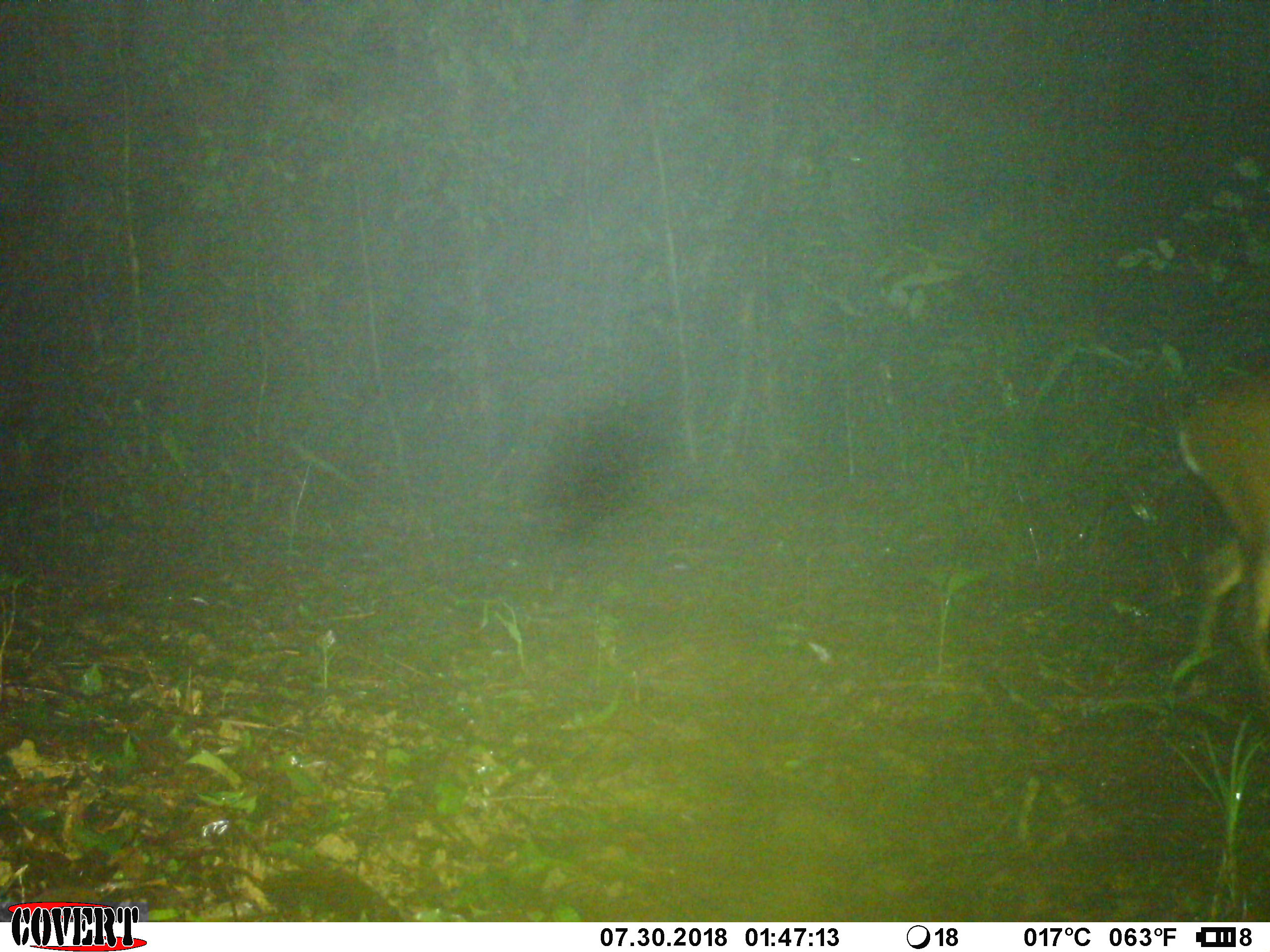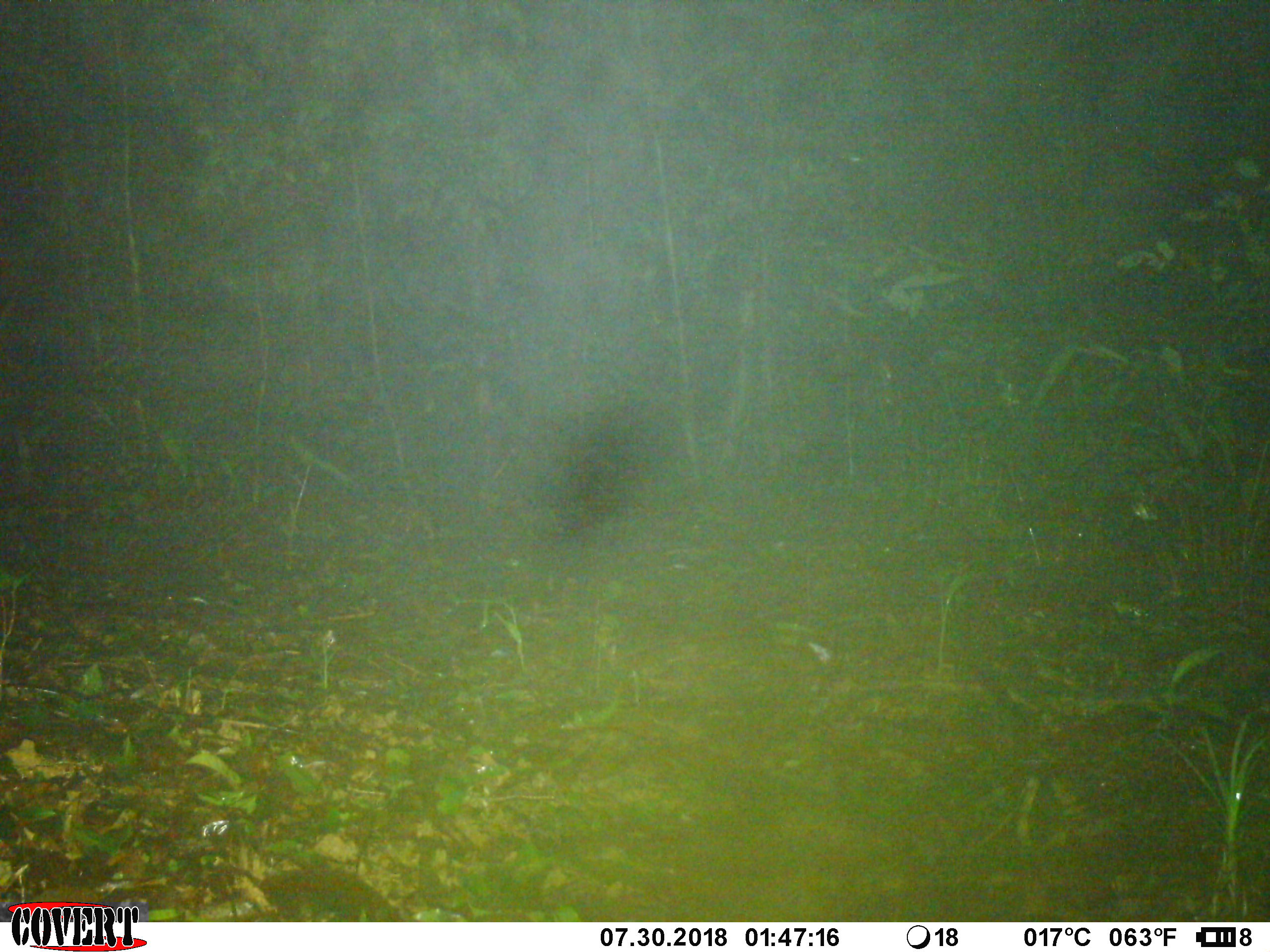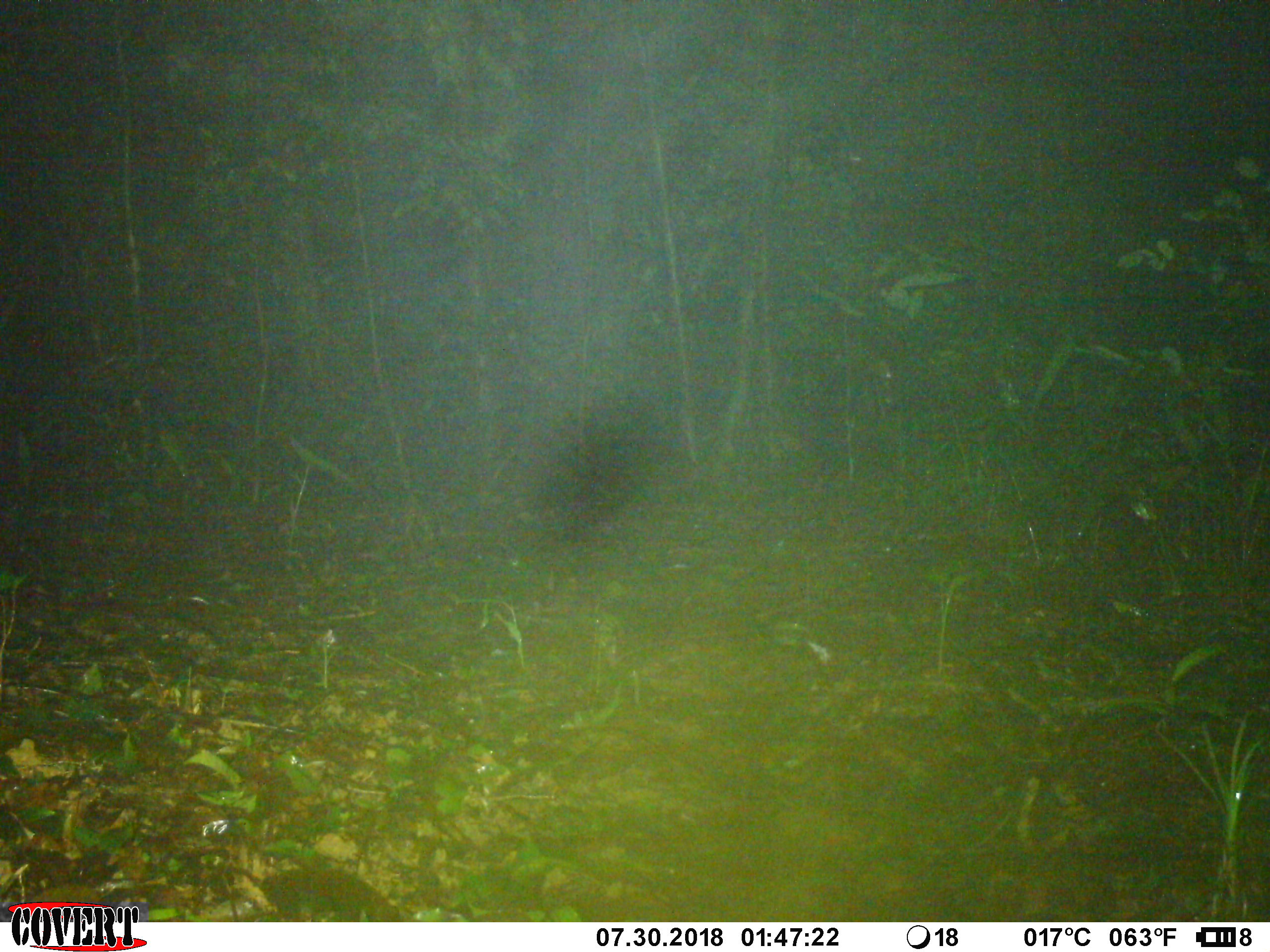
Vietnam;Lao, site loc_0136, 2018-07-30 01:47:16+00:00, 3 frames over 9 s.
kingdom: Animalia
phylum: Chordata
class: Mammalia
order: Artiodactyla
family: Cervidae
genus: Muntiacus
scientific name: Muntiacus vuquangensis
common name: large-antlered muntjac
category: large antlered muntjac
Large antlered muntjac (large-antlered muntjac) (Muntiacus vuquangensis). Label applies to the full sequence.